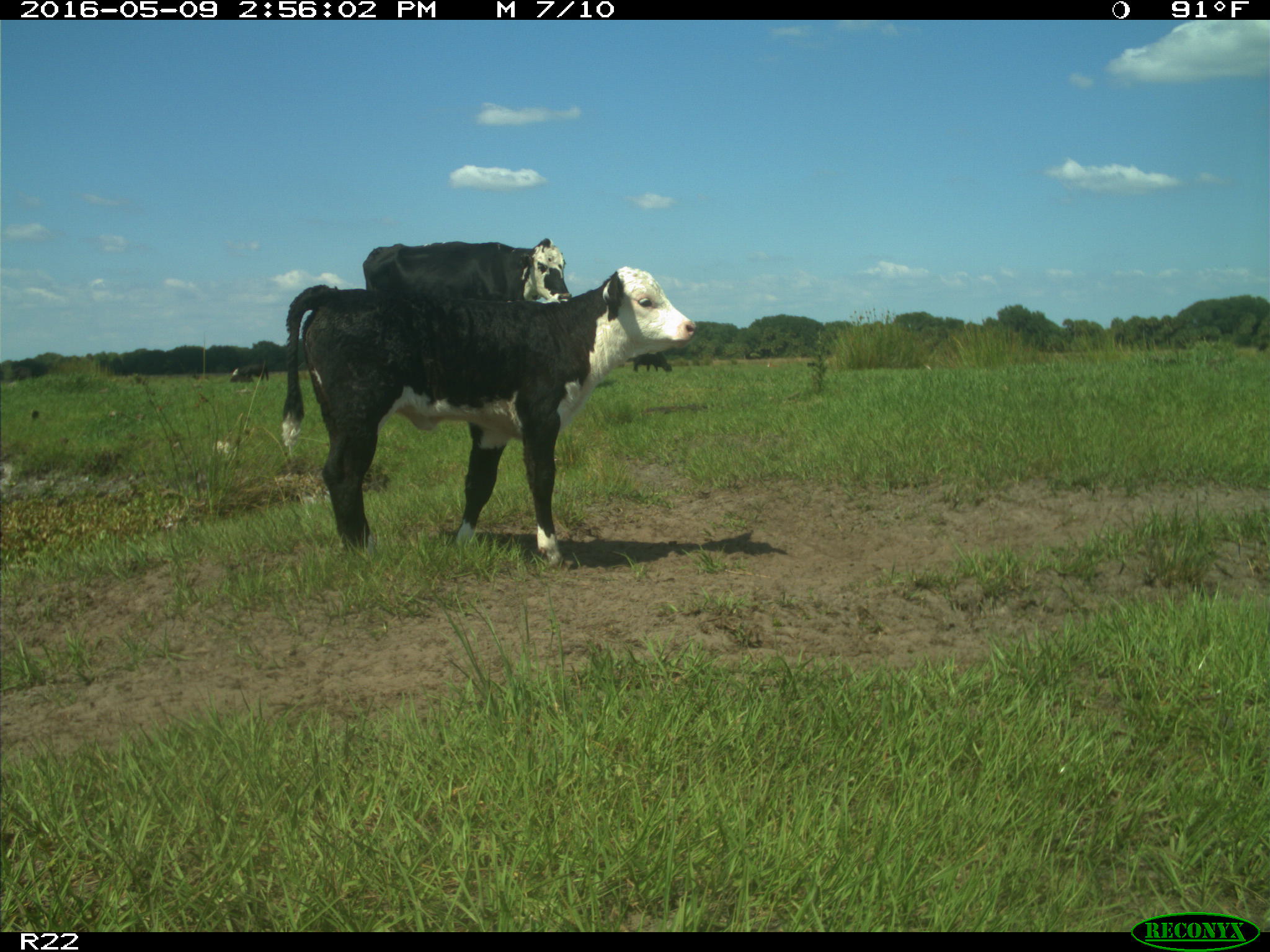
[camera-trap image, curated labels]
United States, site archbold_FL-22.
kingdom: Animalia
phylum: Chordata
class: Mammalia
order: Artiodactyla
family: Bovidae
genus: Bos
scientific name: Bos taurus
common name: domestic cow